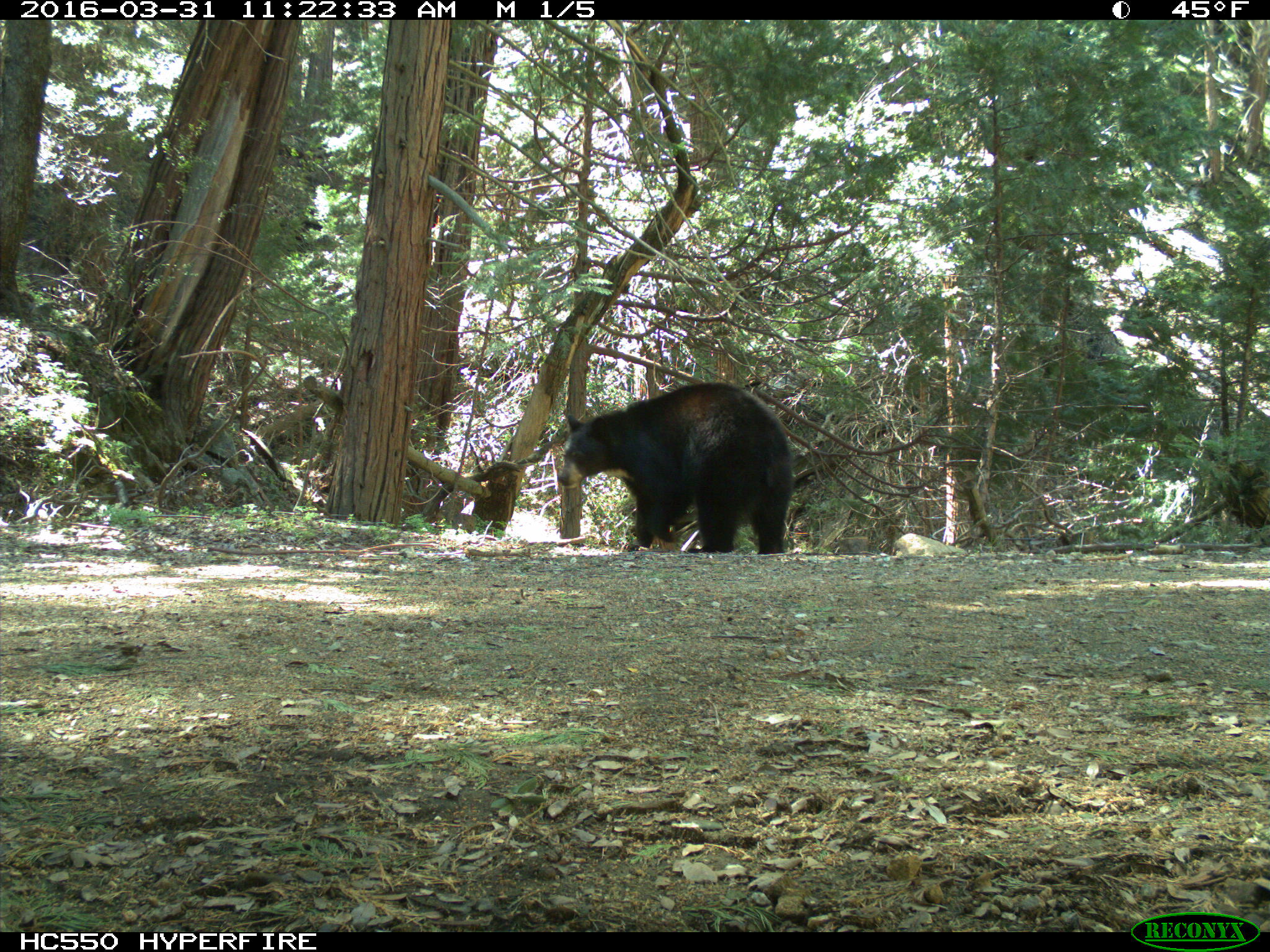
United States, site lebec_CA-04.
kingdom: Animalia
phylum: Chordata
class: Mammalia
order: Carnivora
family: Ursidae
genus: Ursus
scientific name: Ursus americanus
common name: american black bear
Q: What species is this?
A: Ursus americanus (american black bear).